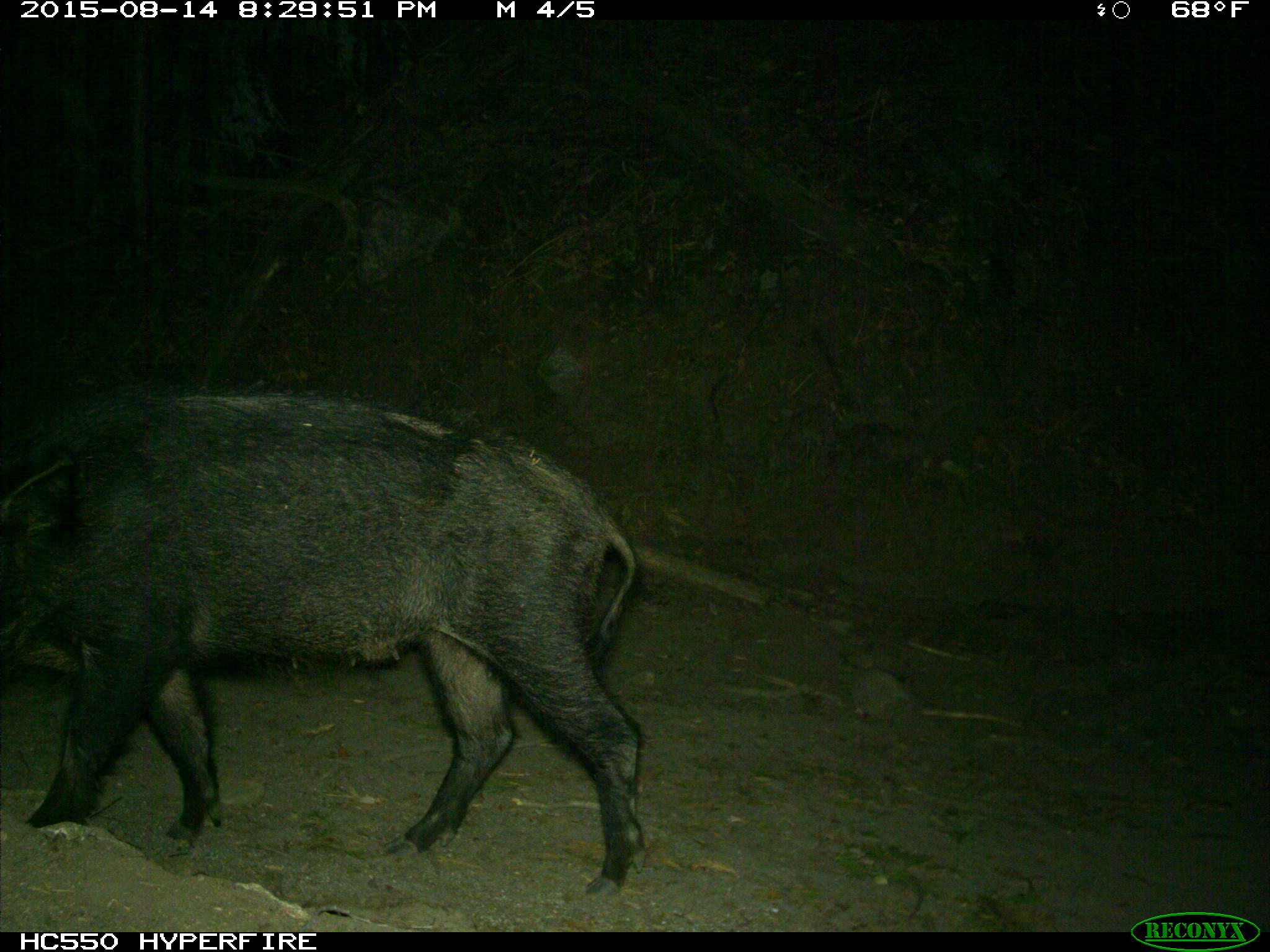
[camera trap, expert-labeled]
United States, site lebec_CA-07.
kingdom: Animalia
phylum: Chordata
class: Mammalia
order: Artiodactyla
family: Suidae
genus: Sus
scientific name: Sus scrofa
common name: wild boar